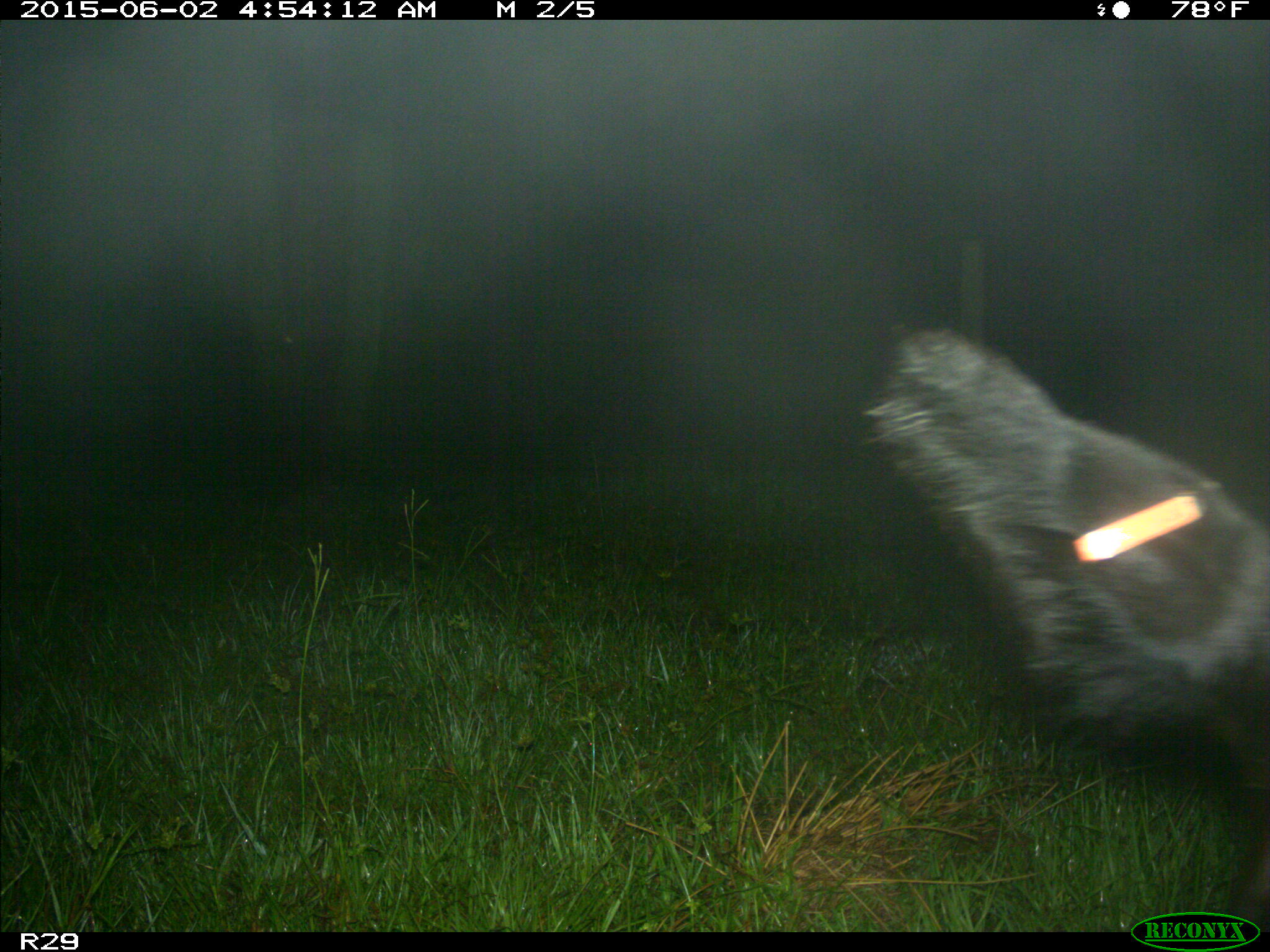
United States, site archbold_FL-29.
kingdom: Animalia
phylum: Chordata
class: Mammalia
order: Artiodactyla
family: Bovidae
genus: Bos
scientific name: Bos taurus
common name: domestic cow